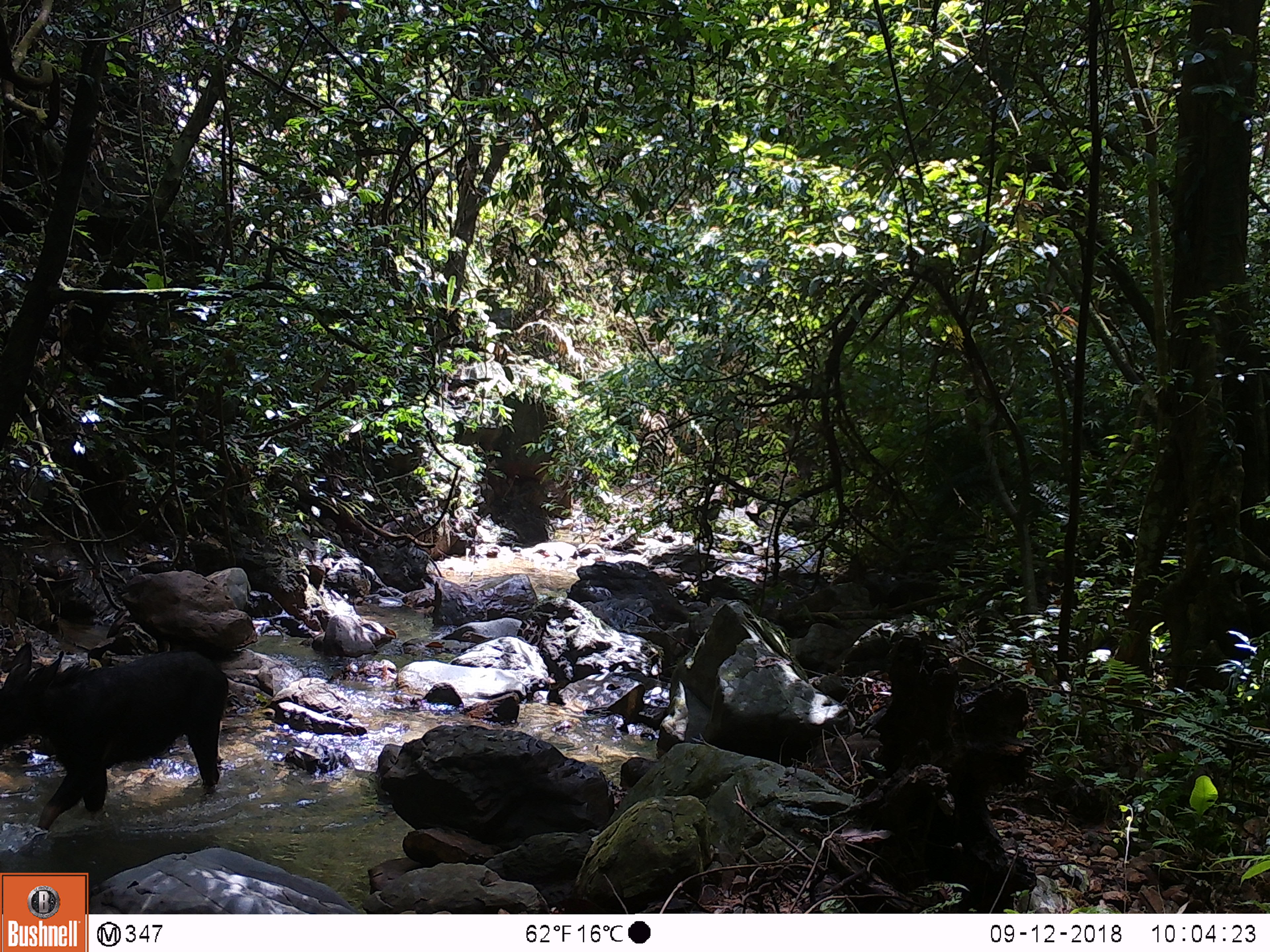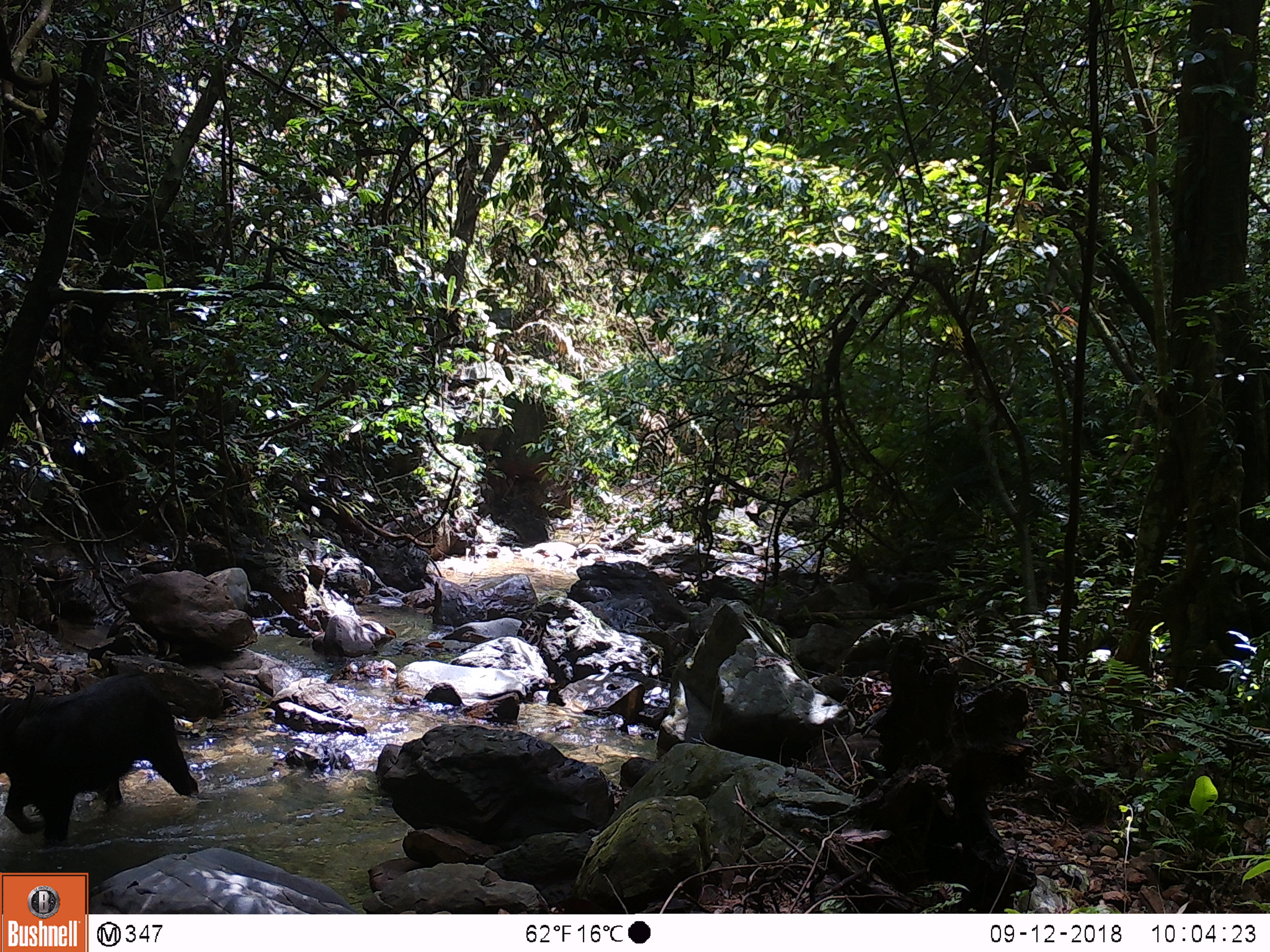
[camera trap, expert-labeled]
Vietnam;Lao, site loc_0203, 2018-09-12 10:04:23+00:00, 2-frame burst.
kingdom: Animalia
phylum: Chordata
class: Mammalia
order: Artiodactyla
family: Bovidae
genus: Capricornis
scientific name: Capricornis sumatraensis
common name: chinese serow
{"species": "chinese serow (Capricornis sumatraensis)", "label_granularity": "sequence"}